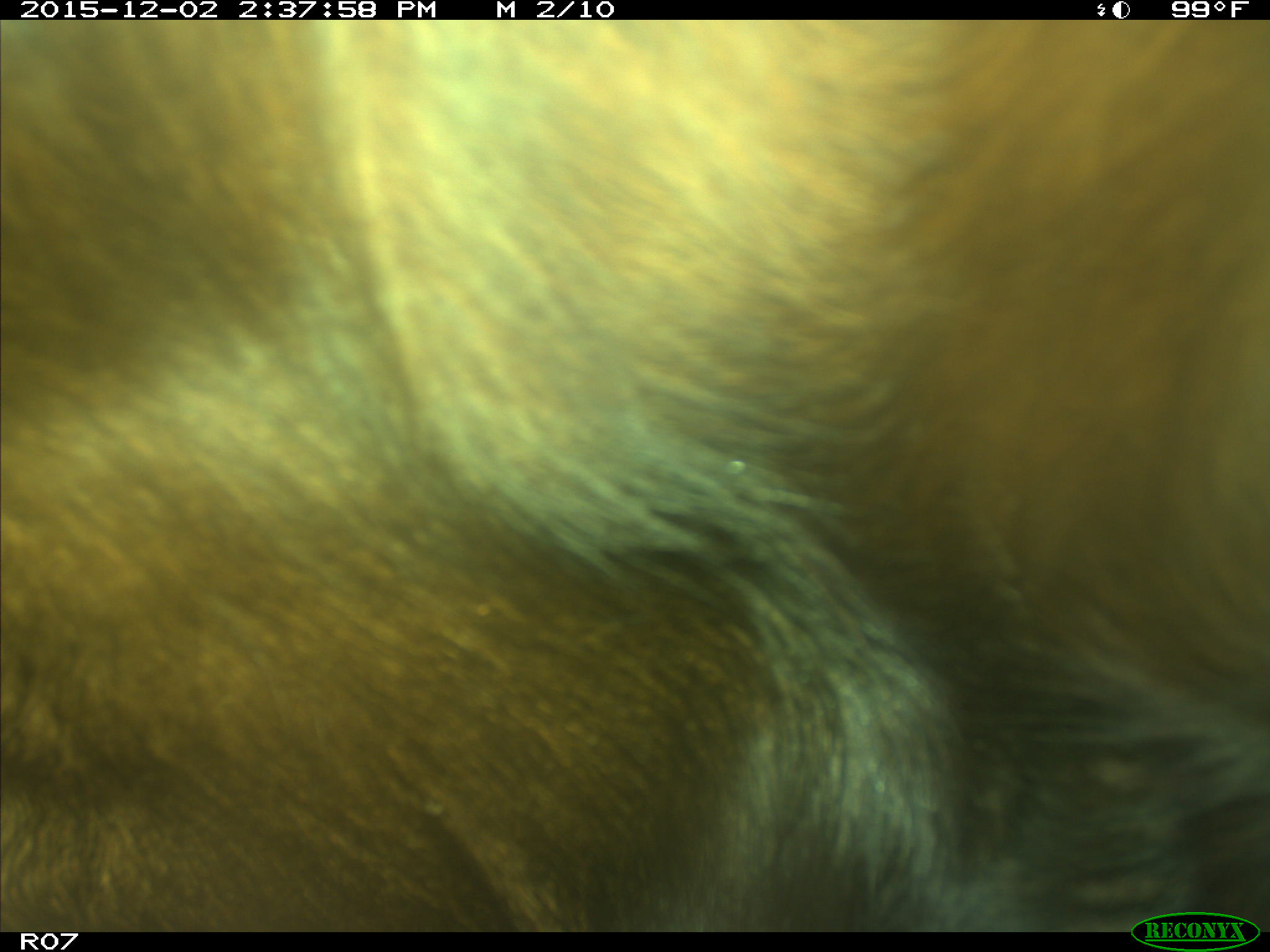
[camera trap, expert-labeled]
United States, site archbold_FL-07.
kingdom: Animalia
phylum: Chordata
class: Mammalia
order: Artiodactyla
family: Bovidae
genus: Bos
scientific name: Bos taurus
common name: domestic cow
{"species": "Bos taurus (domestic cow)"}